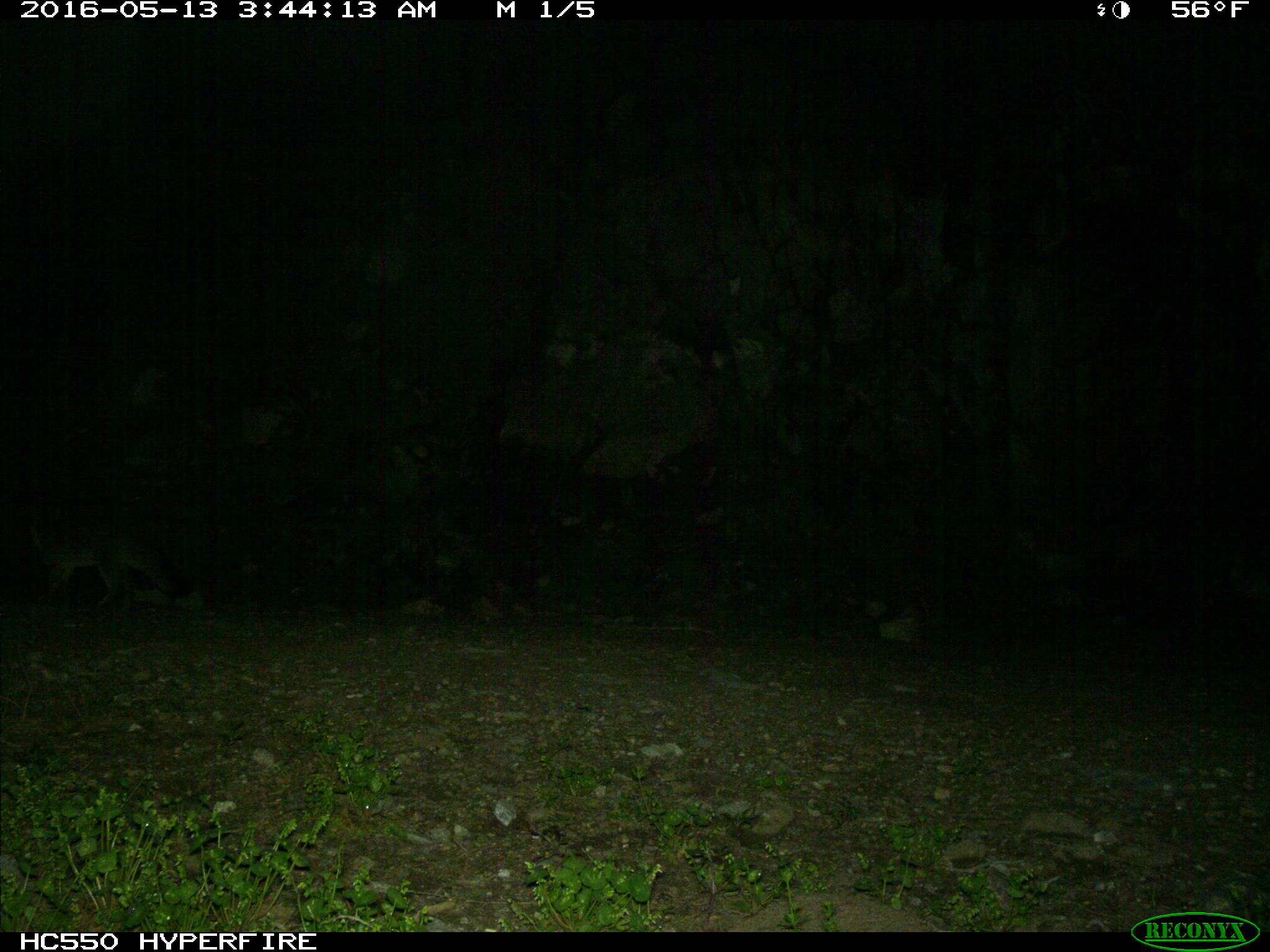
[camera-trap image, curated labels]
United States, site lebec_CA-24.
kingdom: Animalia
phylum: Chordata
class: Mammalia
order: Carnivora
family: Canidae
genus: Urocyon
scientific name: Urocyon cinereoargenteus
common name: gray fox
Urocyon cinereoargenteus (gray fox).